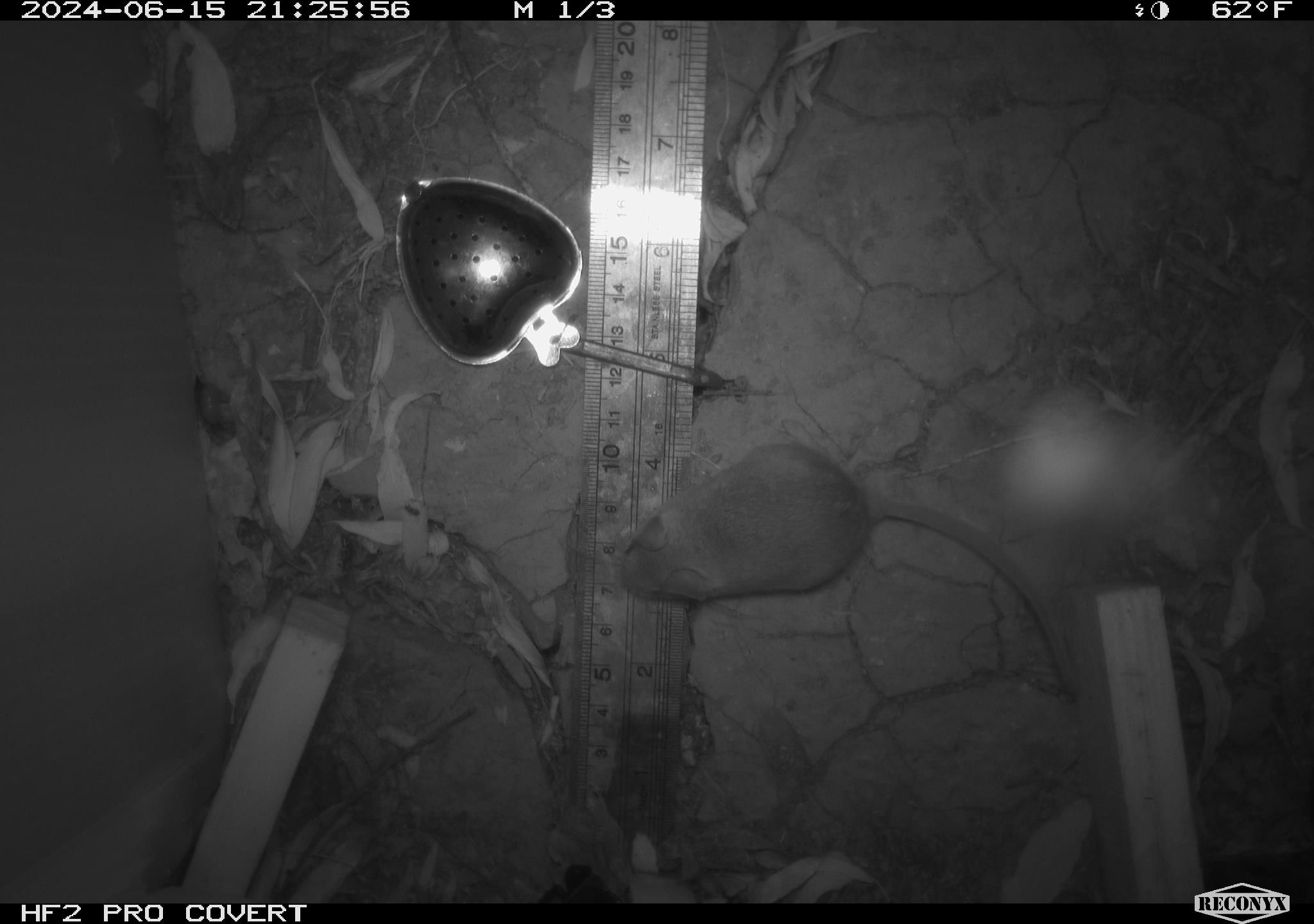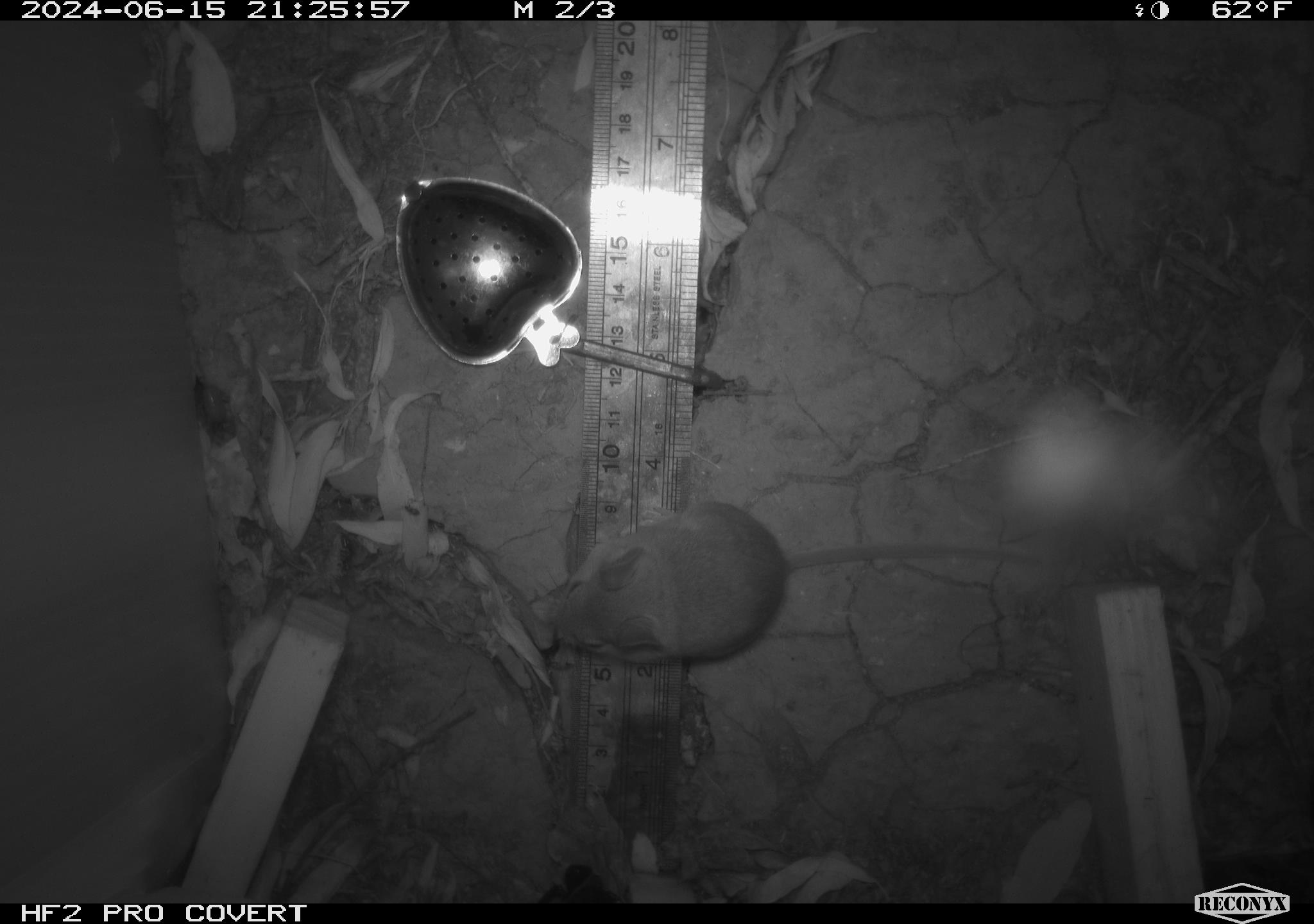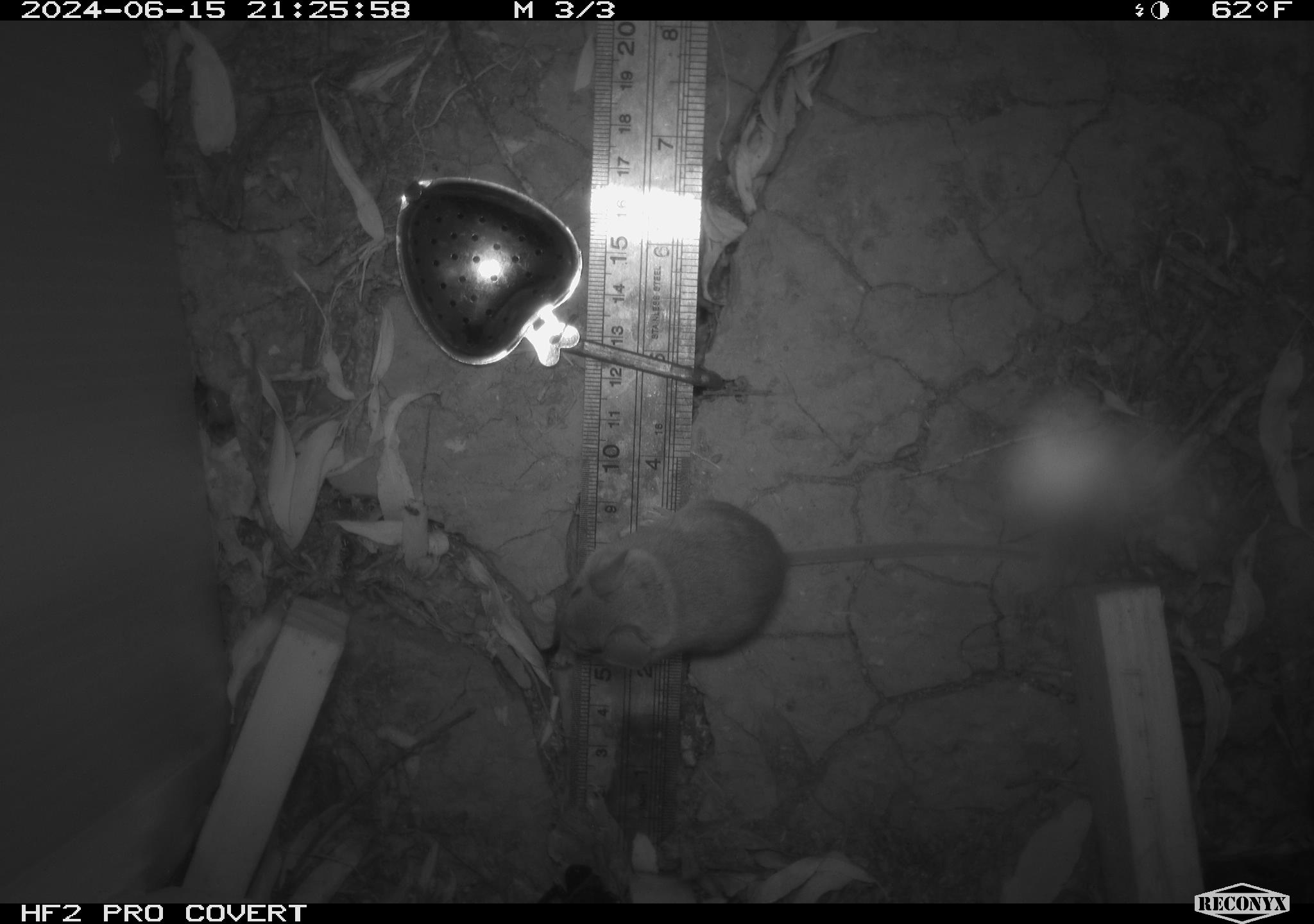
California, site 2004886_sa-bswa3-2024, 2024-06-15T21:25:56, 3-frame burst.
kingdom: Animalia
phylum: Chordata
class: Mammalia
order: Rodentia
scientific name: Rodentia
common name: mouse species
Mouse species (Rodentia).